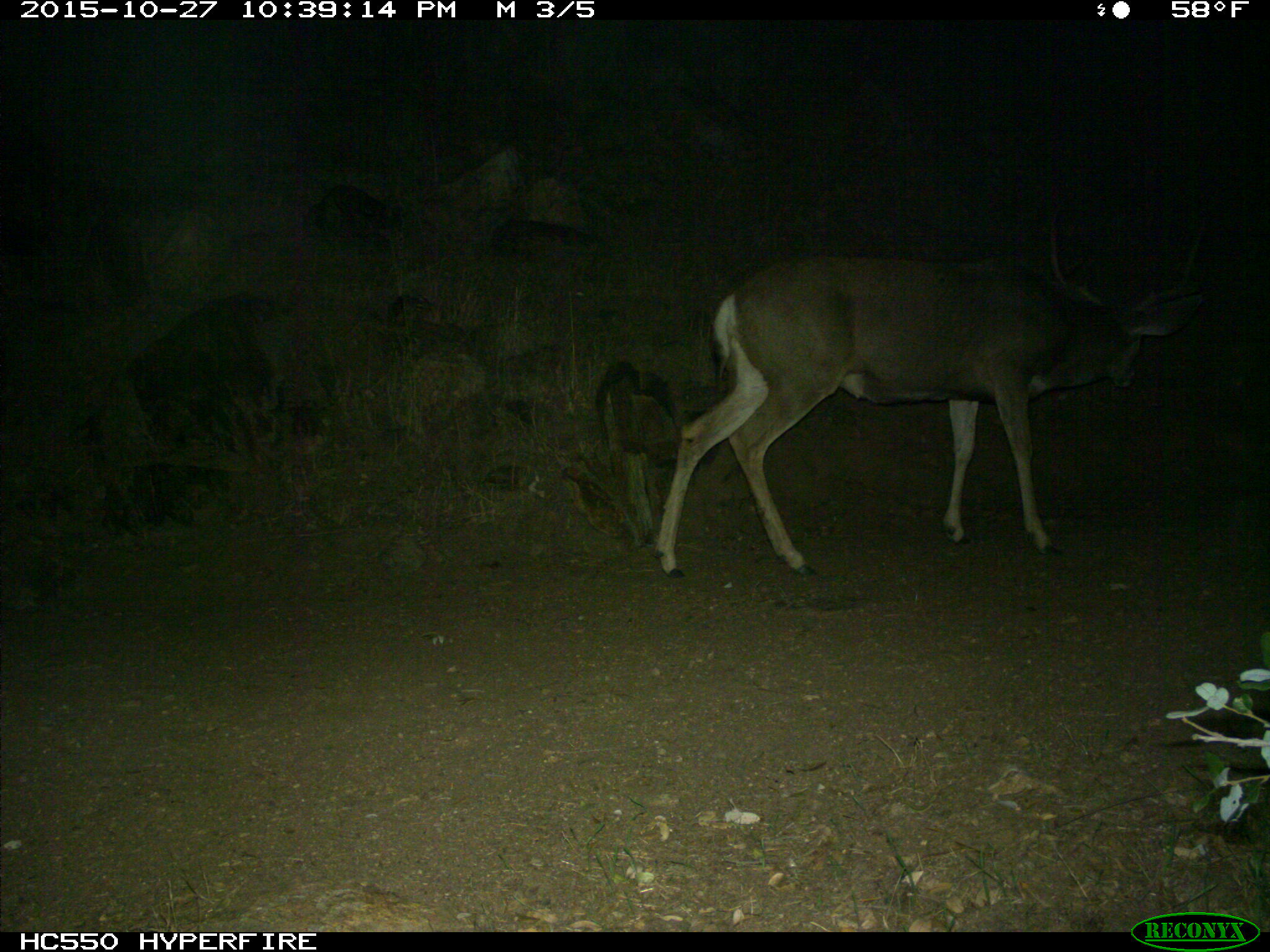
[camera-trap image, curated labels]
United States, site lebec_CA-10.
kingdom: Animalia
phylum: Chordata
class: Mammalia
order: Artiodactyla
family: Cervidae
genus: Odocoileus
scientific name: Odocoileus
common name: deer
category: unidentified deer